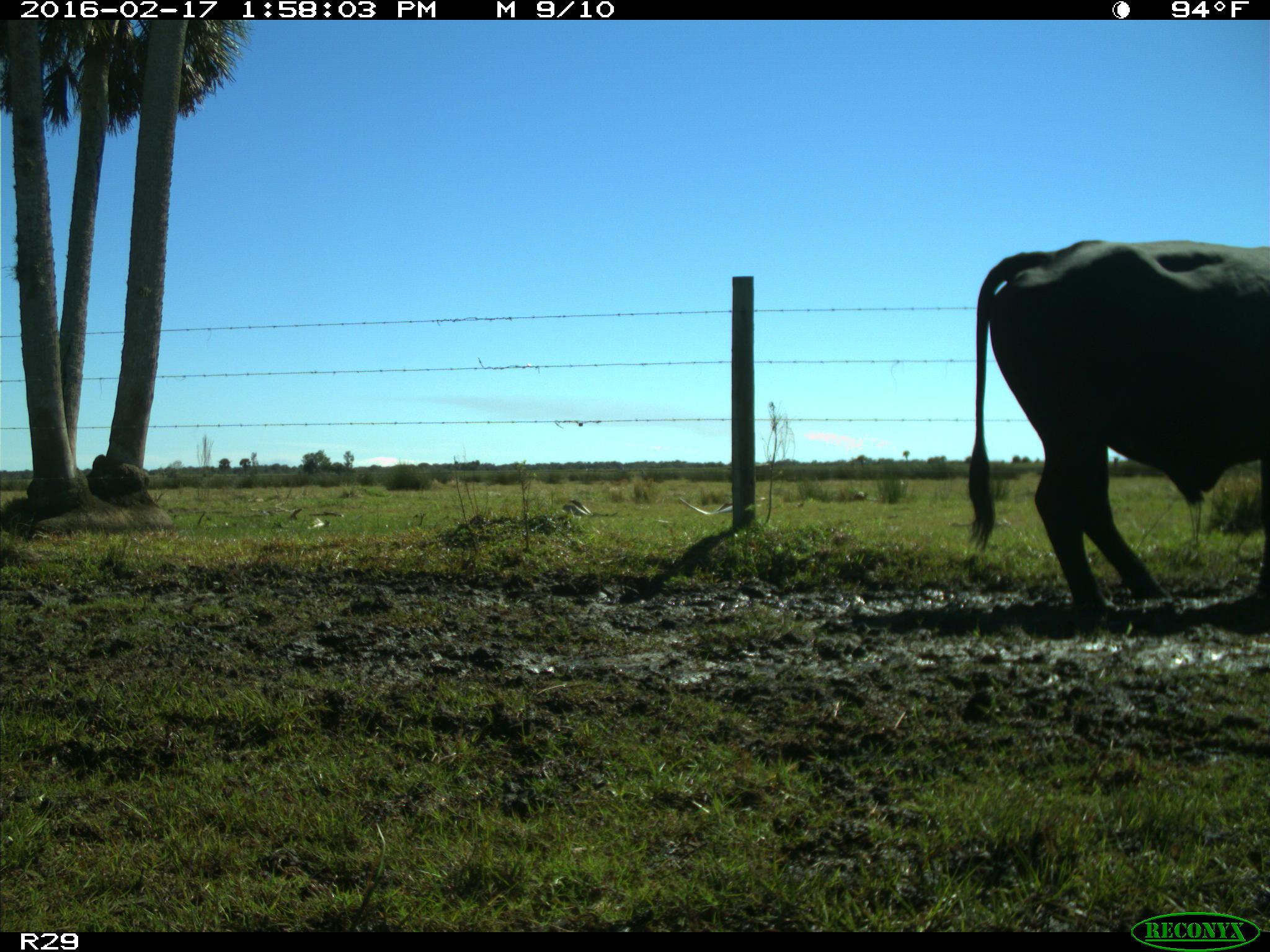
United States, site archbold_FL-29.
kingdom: Animalia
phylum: Chordata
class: Mammalia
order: Artiodactyla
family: Bovidae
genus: Bos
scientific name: Bos taurus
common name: domestic cow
Bos taurus (domestic cow).